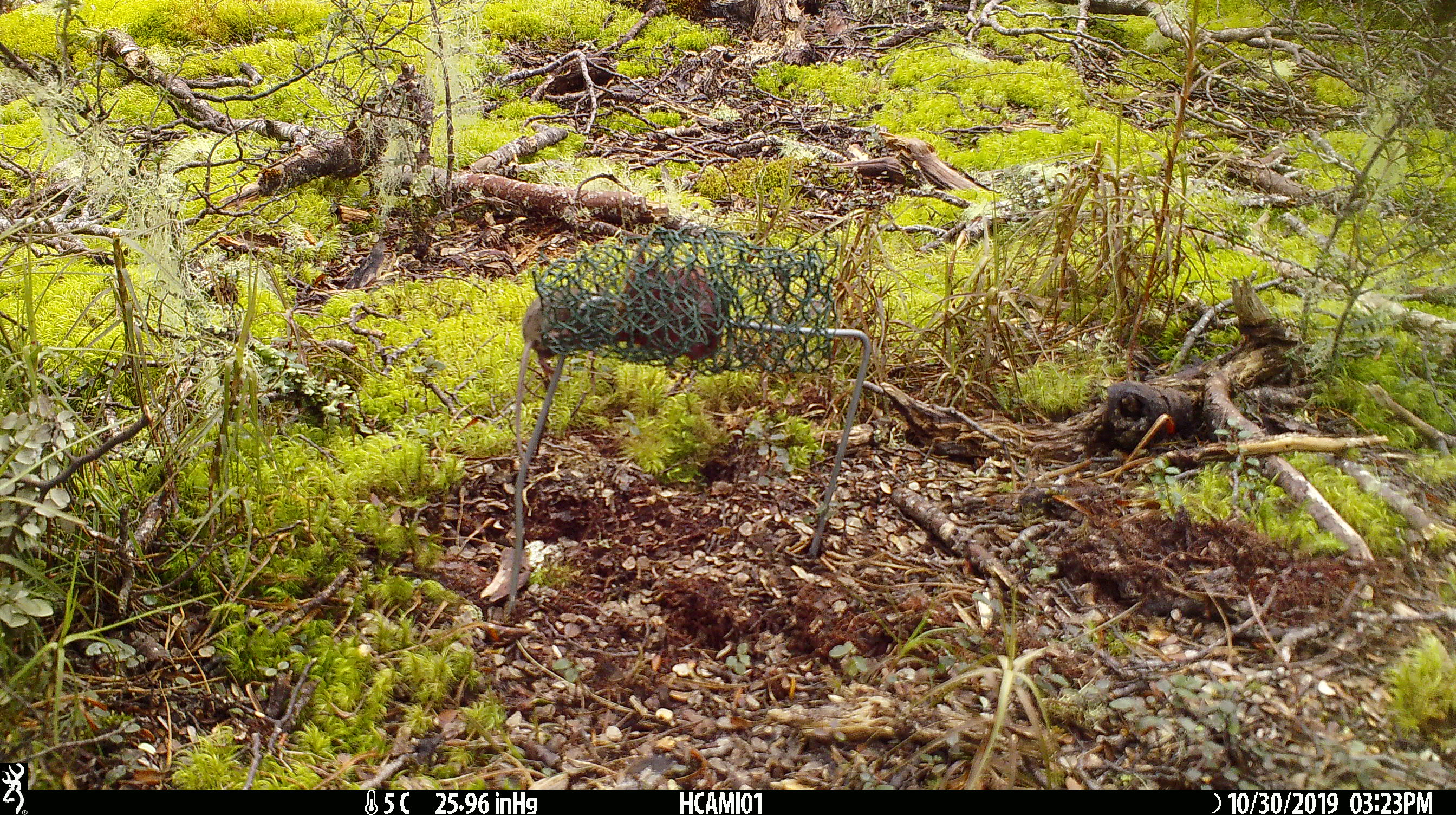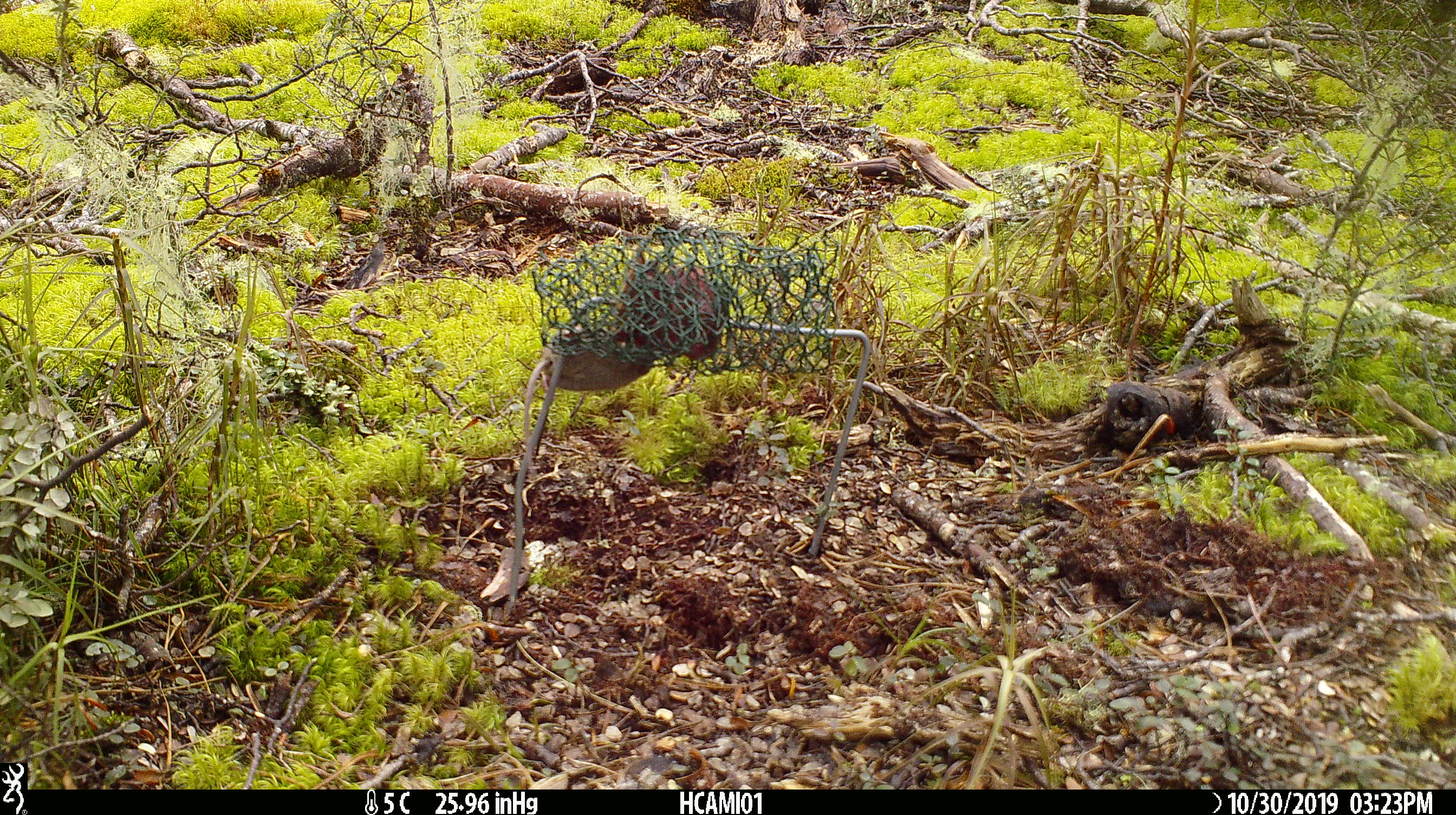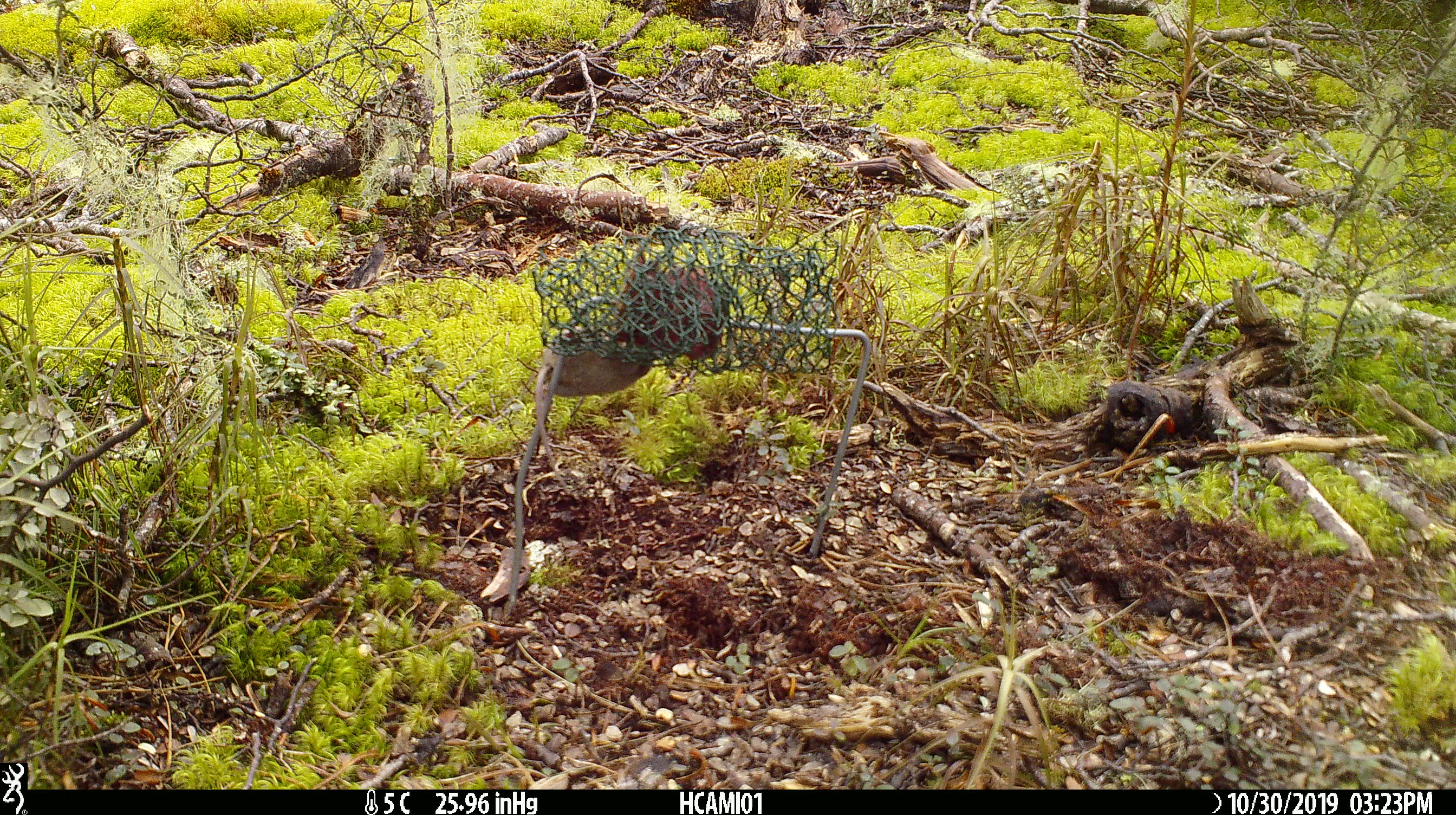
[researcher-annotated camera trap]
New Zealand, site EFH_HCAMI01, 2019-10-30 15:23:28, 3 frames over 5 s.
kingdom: Animalia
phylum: Chordata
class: Mammalia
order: Rodentia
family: Muridae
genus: Mus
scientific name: Mus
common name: mouse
Mouse (Mus).